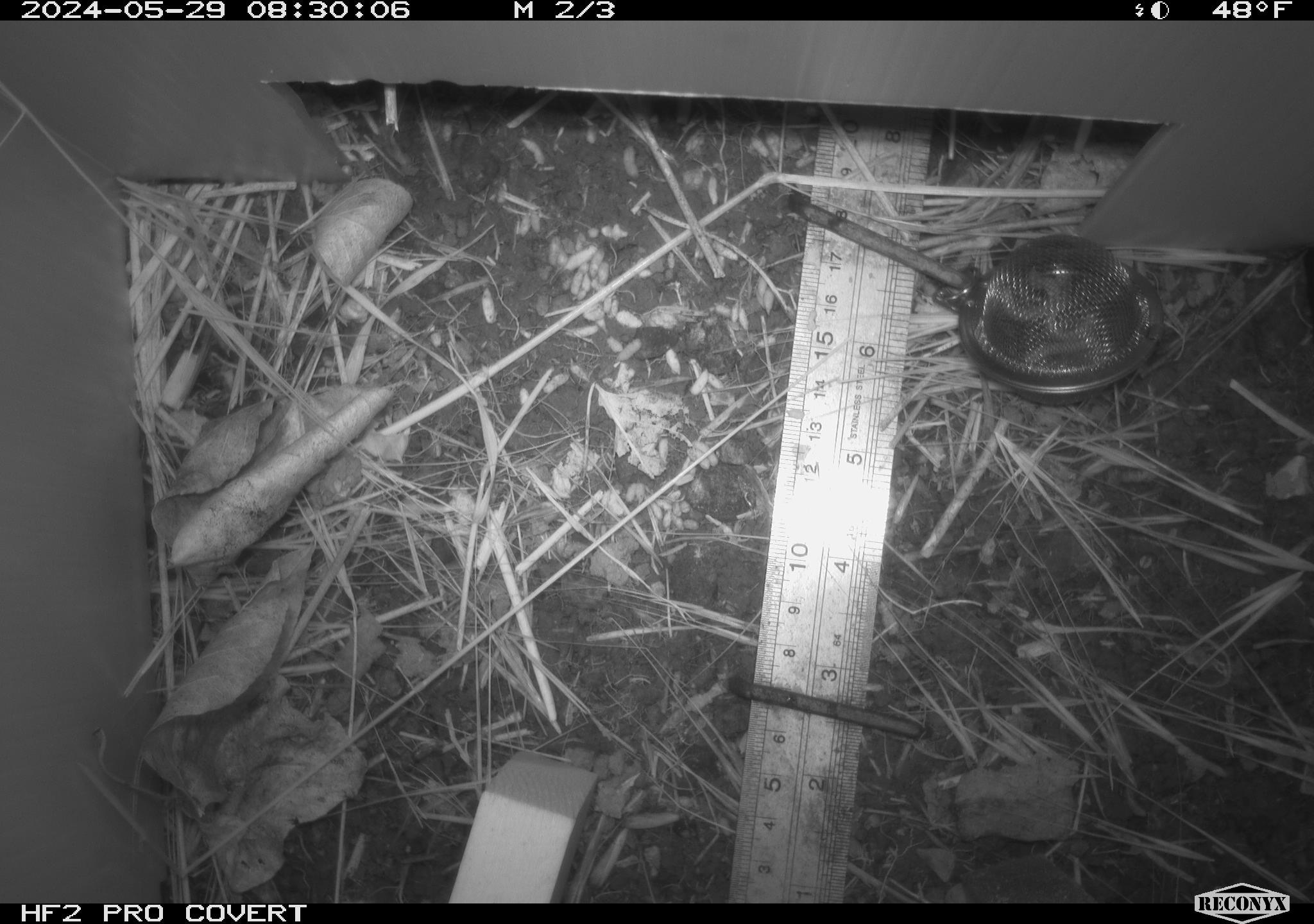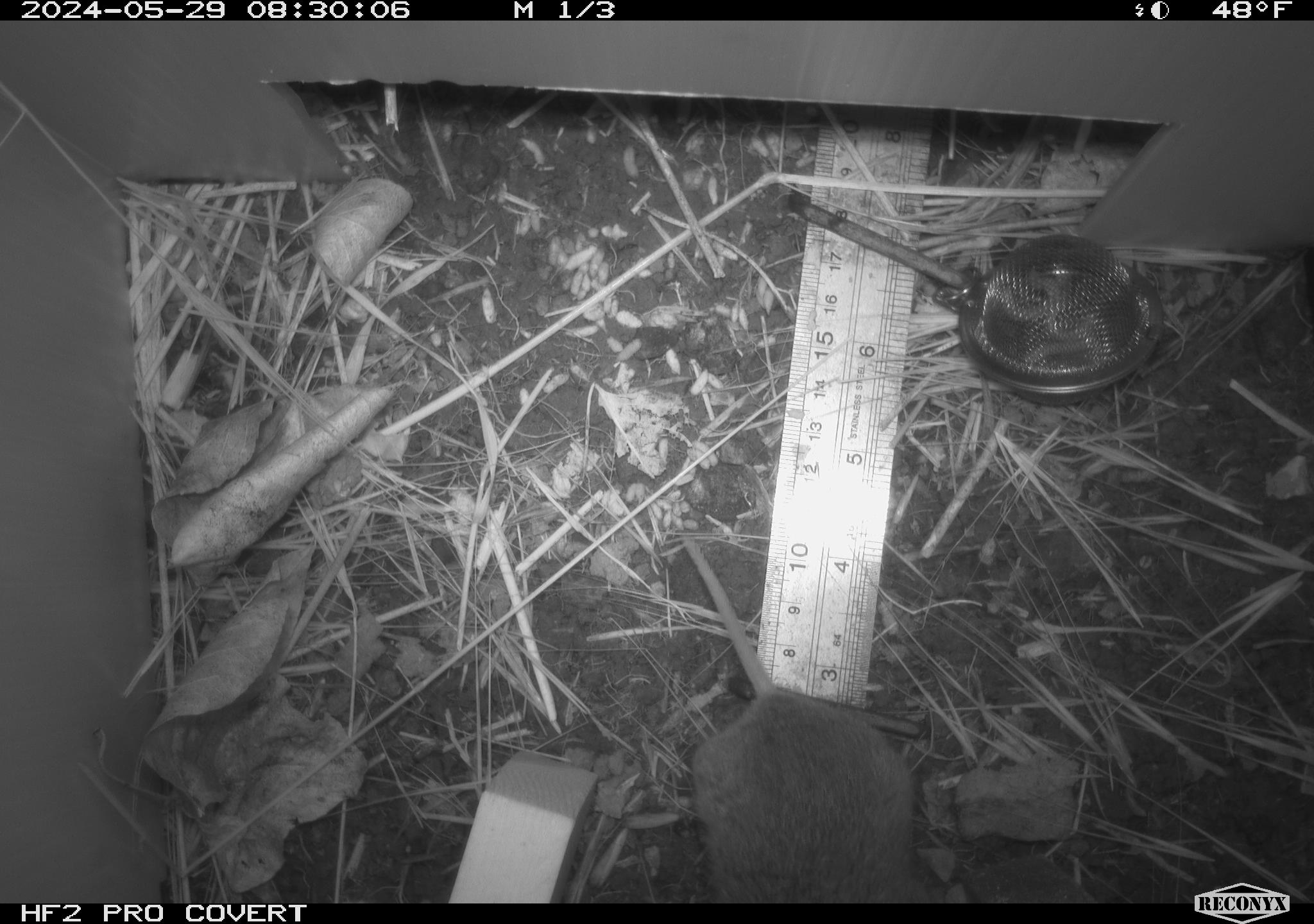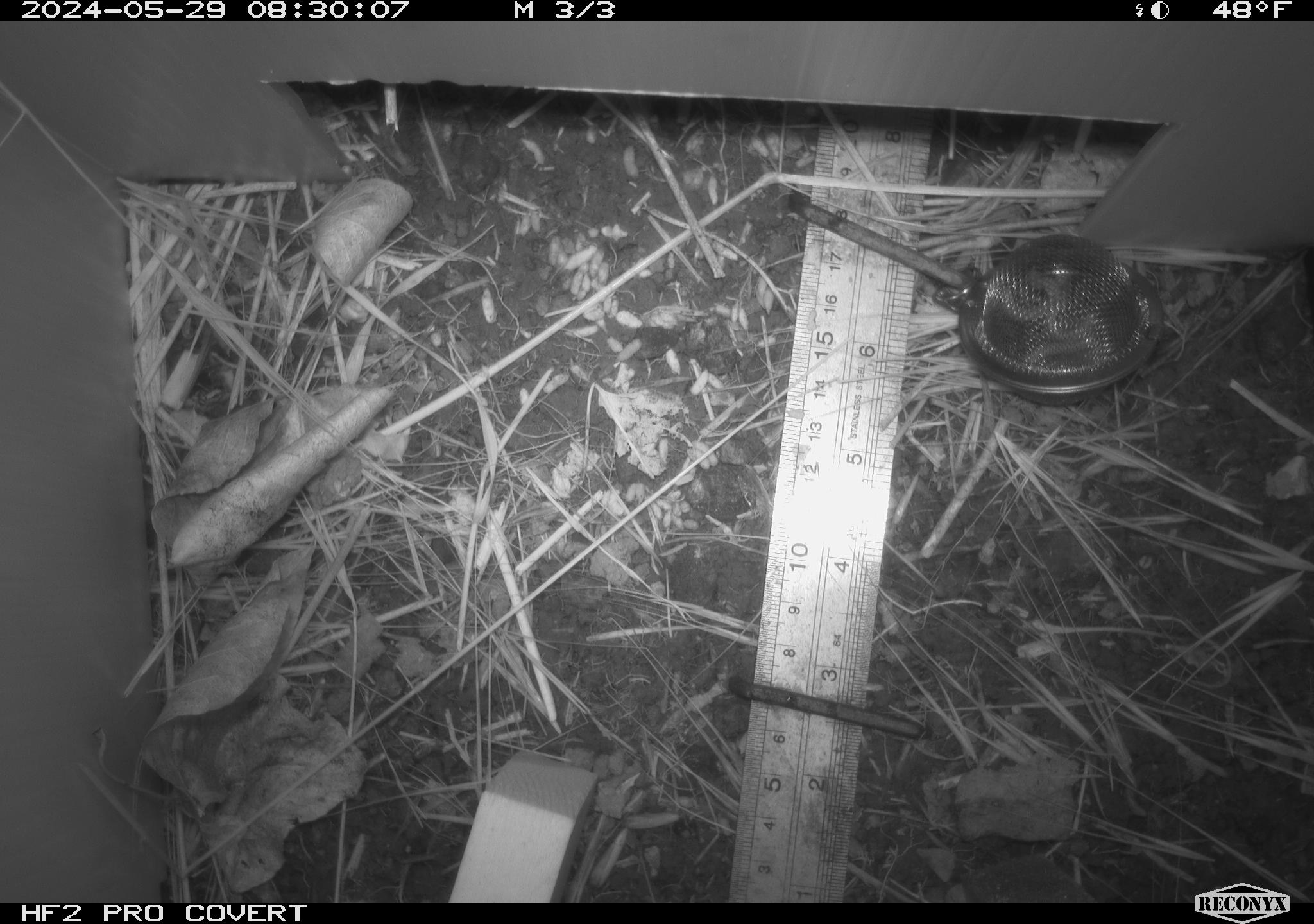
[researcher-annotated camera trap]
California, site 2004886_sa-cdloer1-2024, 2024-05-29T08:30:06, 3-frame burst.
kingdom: Animalia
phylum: Chordata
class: Mammalia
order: Rodentia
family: Cricetidae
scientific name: Arvicolinae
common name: voles, lemmings, and muskrats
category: arvicolinae subfamily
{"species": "arvicolinae subfamily (voles, lemmings, and muskrats) (Arvicolinae)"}